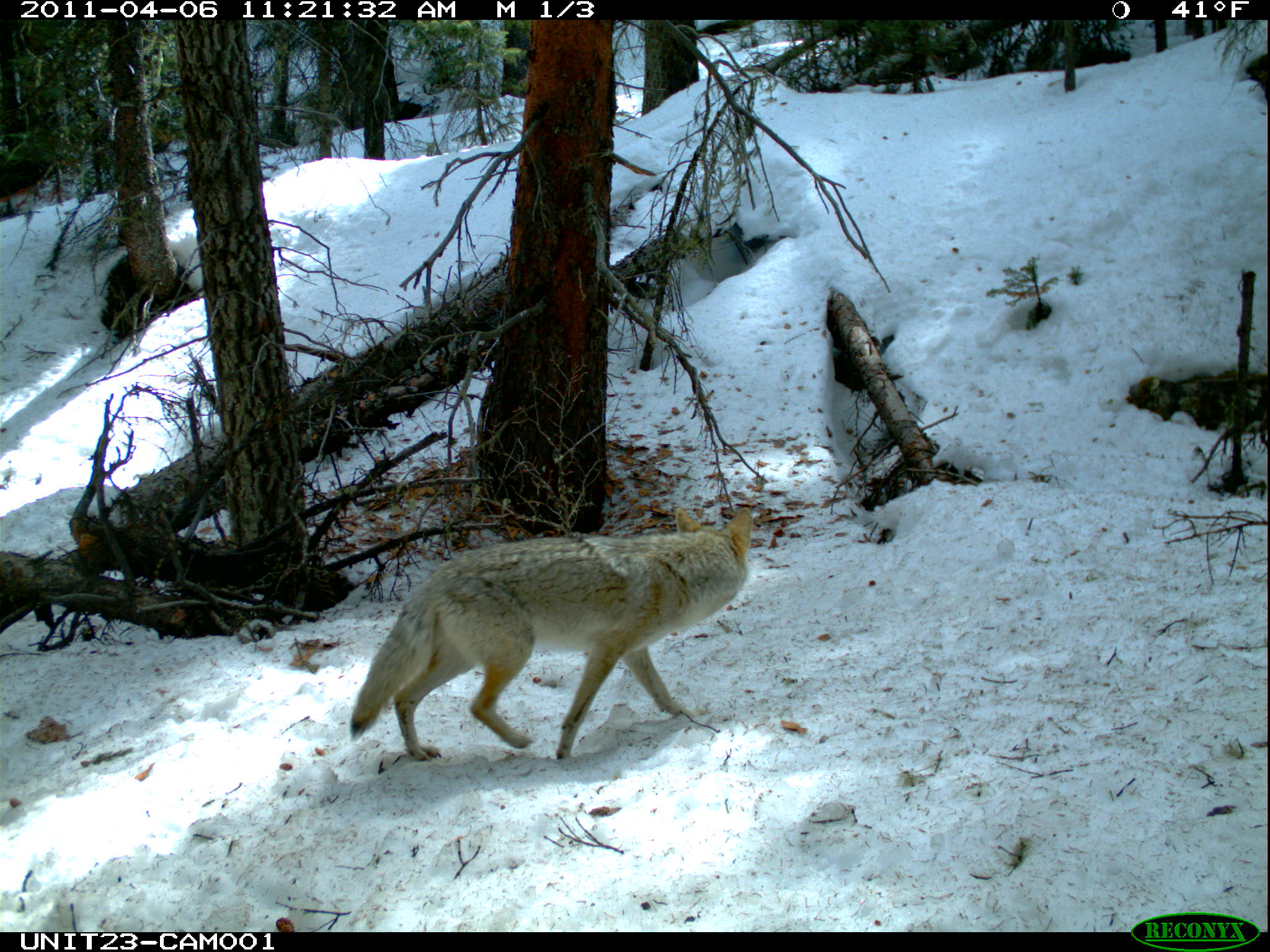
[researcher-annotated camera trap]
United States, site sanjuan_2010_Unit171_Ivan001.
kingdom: Animalia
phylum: Chordata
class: Mammalia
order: Carnivora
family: Canidae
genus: Canis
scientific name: Canis latrans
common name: coyote